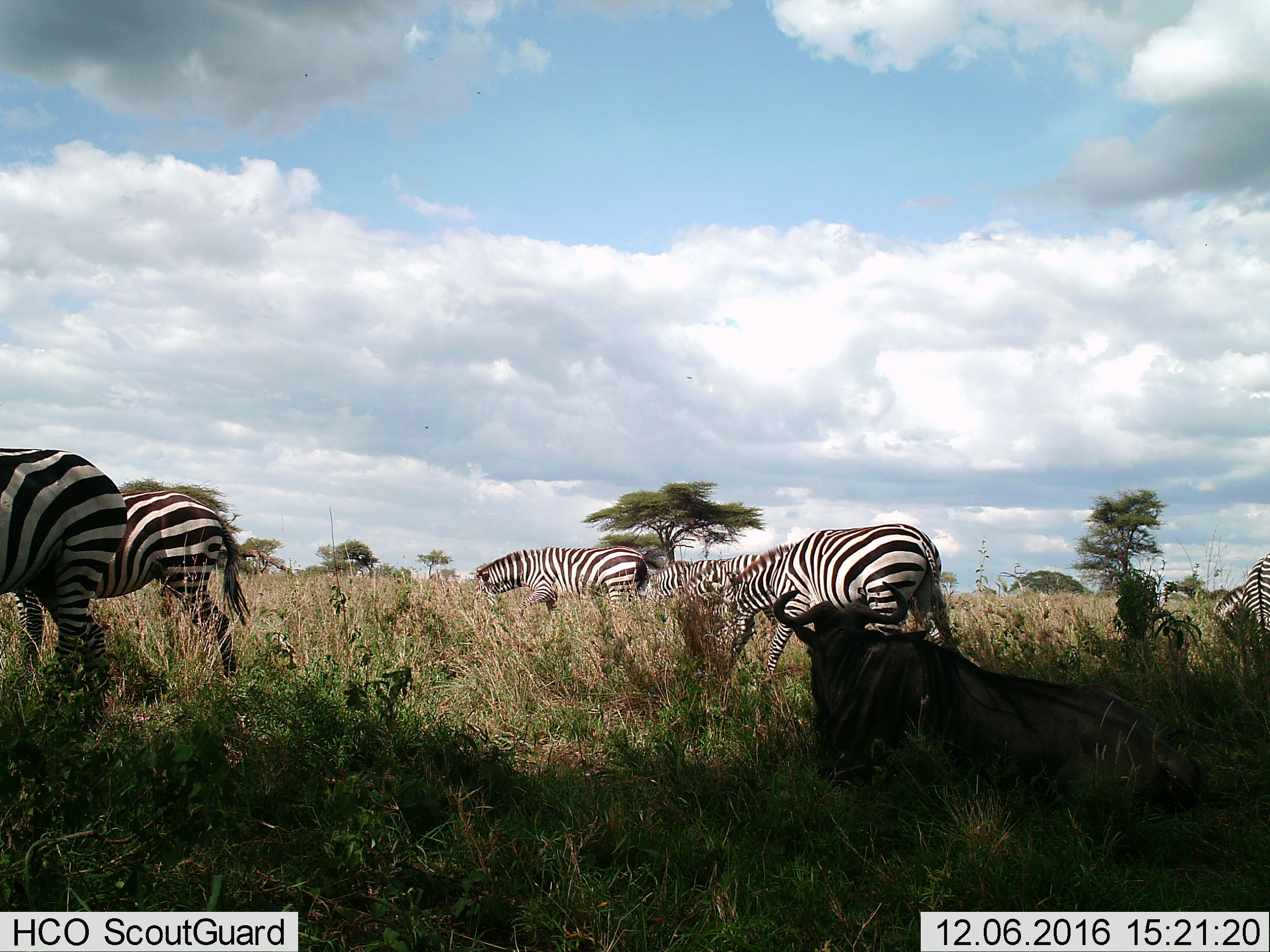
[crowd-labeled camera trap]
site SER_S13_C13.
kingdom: Animalia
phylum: Chordata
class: Mammalia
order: Artiodactyla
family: Bovidae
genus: Connochaetes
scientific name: Connochaetes taurinus taurinus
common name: blue wildebeest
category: wildebeestblue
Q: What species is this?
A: Wildebeestblue (blue wildebeest) (Connochaetes taurinus taurinus).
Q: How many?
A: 1.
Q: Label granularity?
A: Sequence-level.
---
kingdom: Animalia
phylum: Chordata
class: Mammalia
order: Perissodactyla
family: Equidae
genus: Equus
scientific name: Equus quagga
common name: plains zebra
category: zebraplains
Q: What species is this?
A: Zebraplains (plains zebra) (Equus quagga).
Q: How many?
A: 8.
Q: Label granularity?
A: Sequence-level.